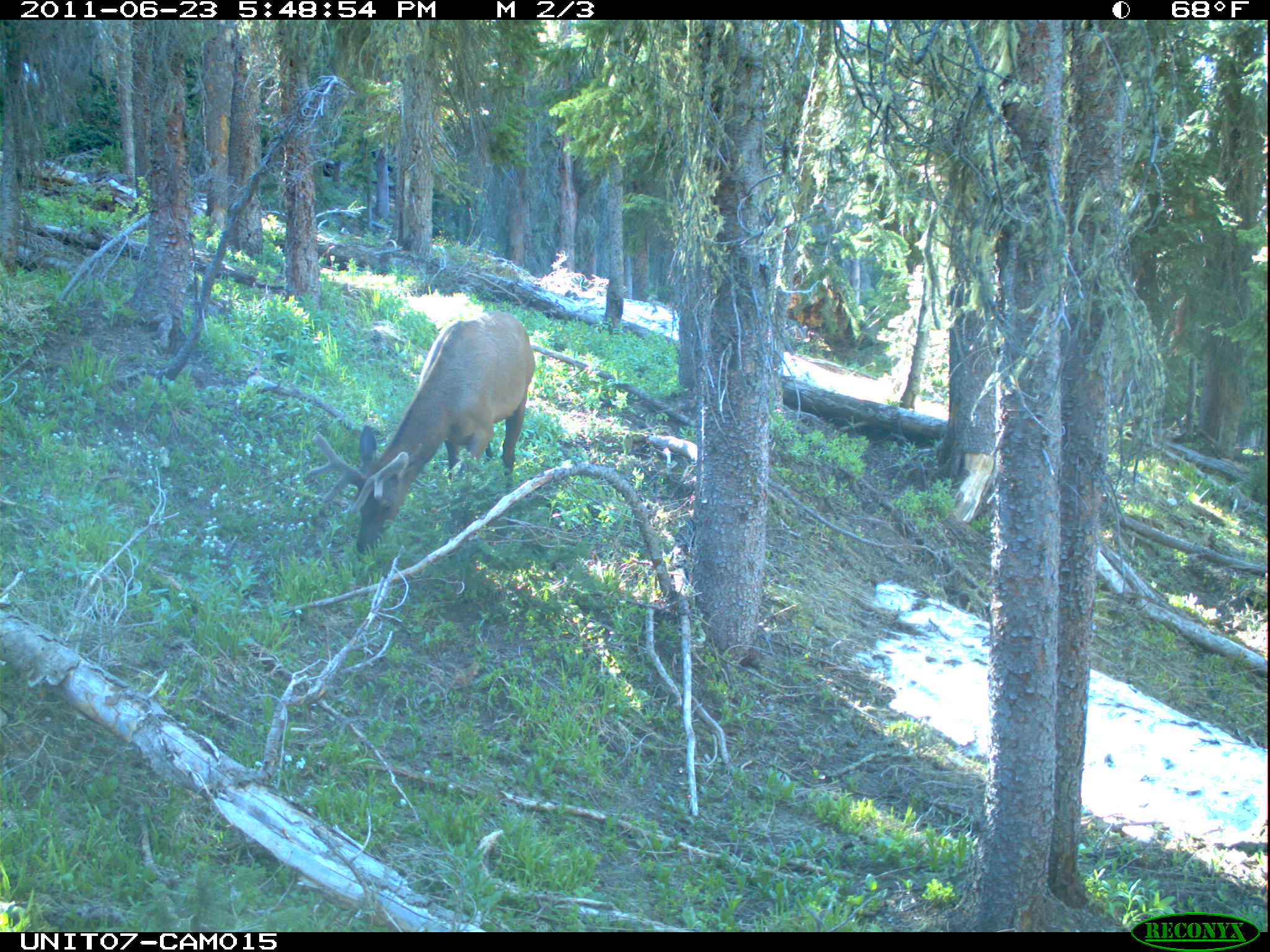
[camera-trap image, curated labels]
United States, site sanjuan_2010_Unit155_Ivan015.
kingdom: Animalia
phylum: Chordata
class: Mammalia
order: Artiodactyla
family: Cervidae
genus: Cervus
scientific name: Cervus elaphus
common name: red deer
Cervus elaphus (red deer).